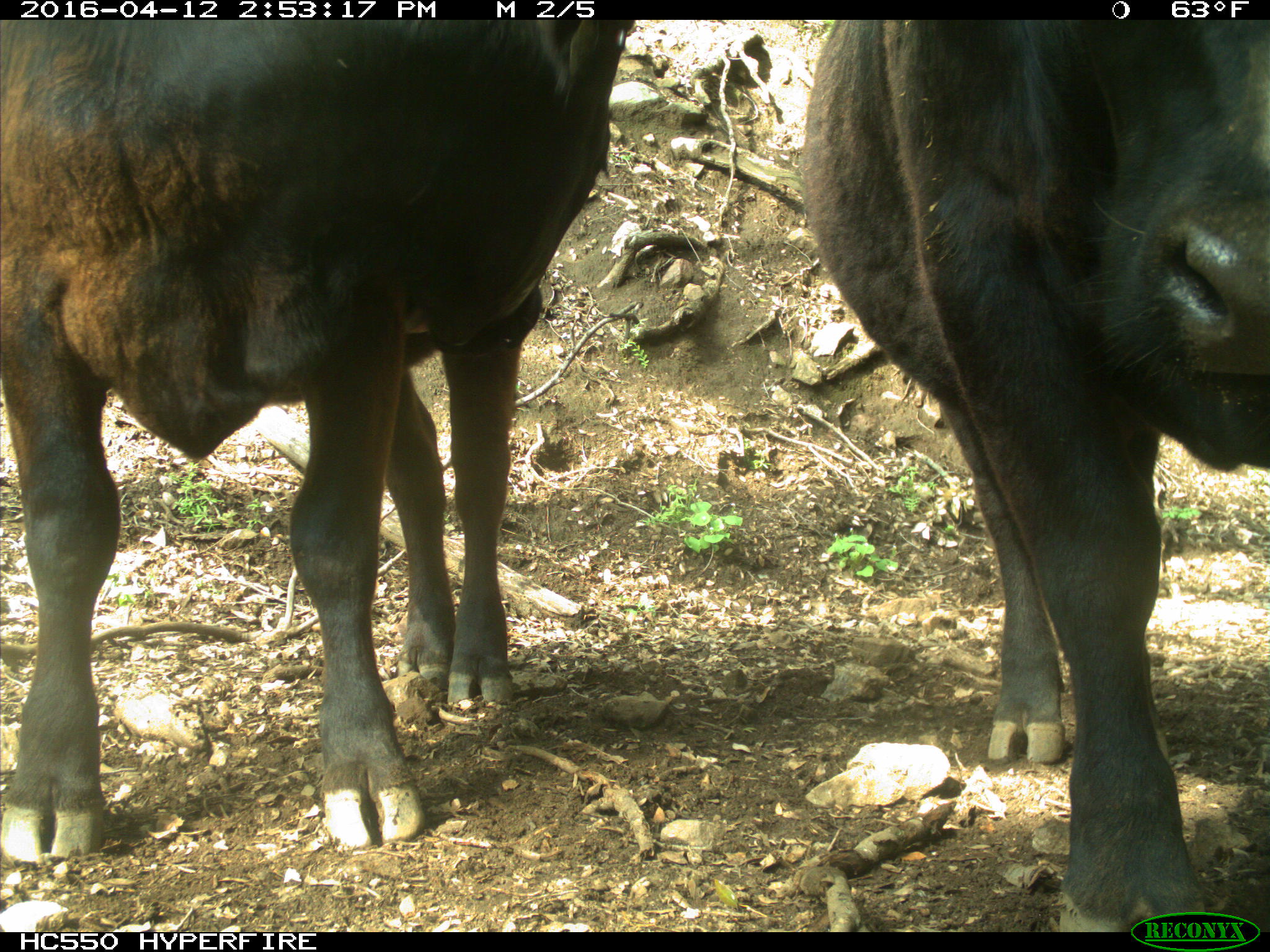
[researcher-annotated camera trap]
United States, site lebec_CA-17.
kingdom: Animalia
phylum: Chordata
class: Mammalia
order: Artiodactyla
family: Bovidae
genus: Bos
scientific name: Bos taurus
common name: domestic cow